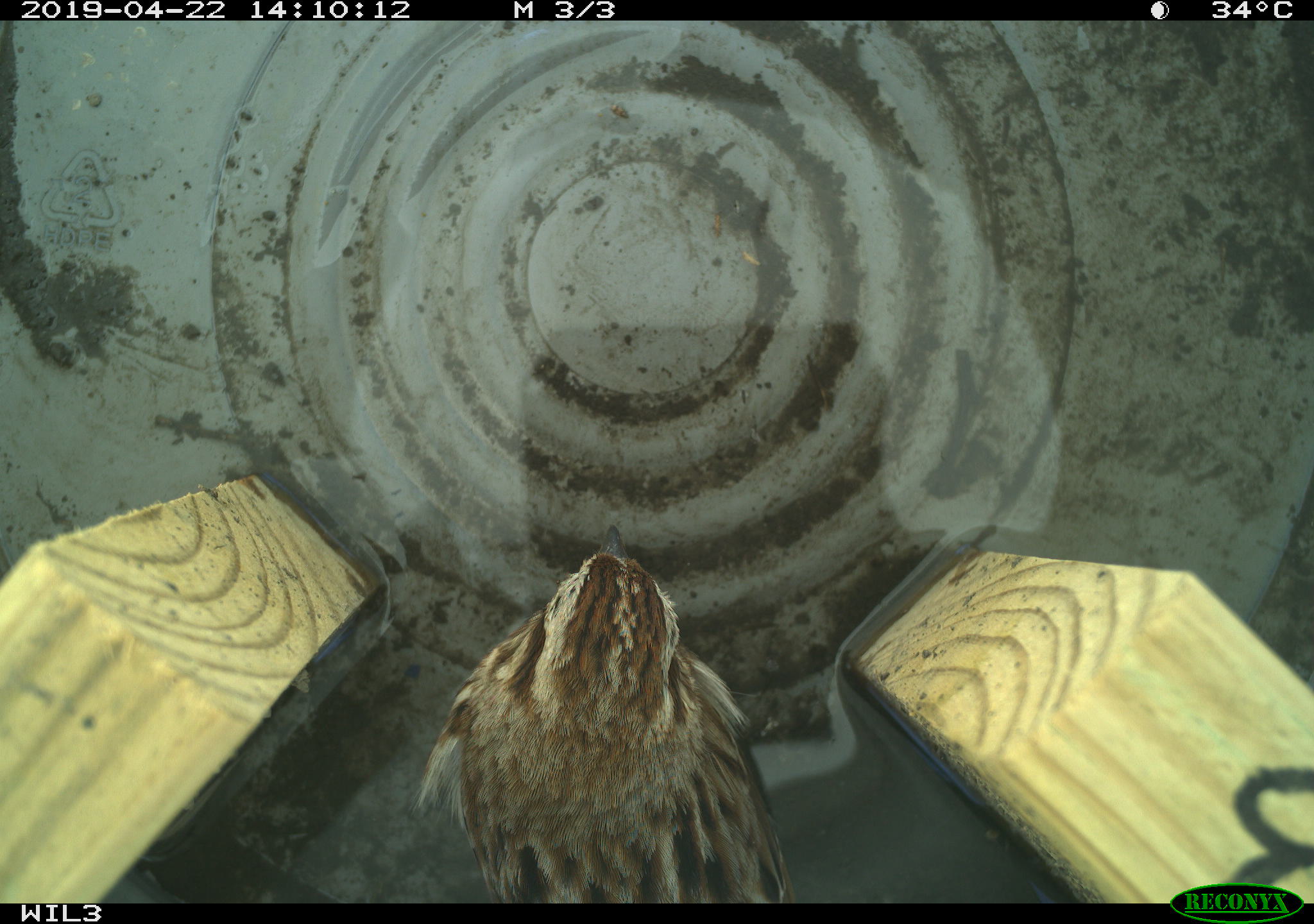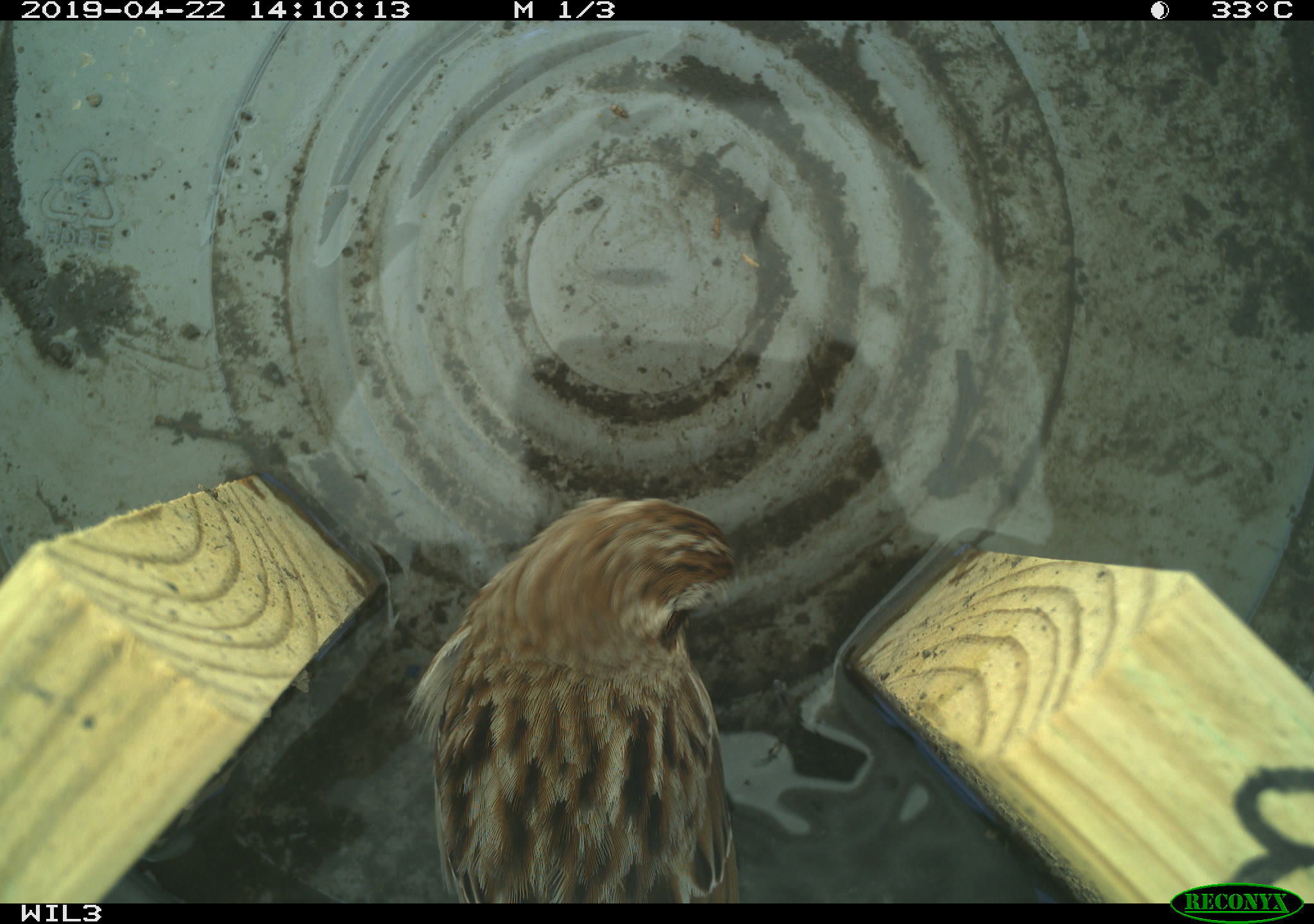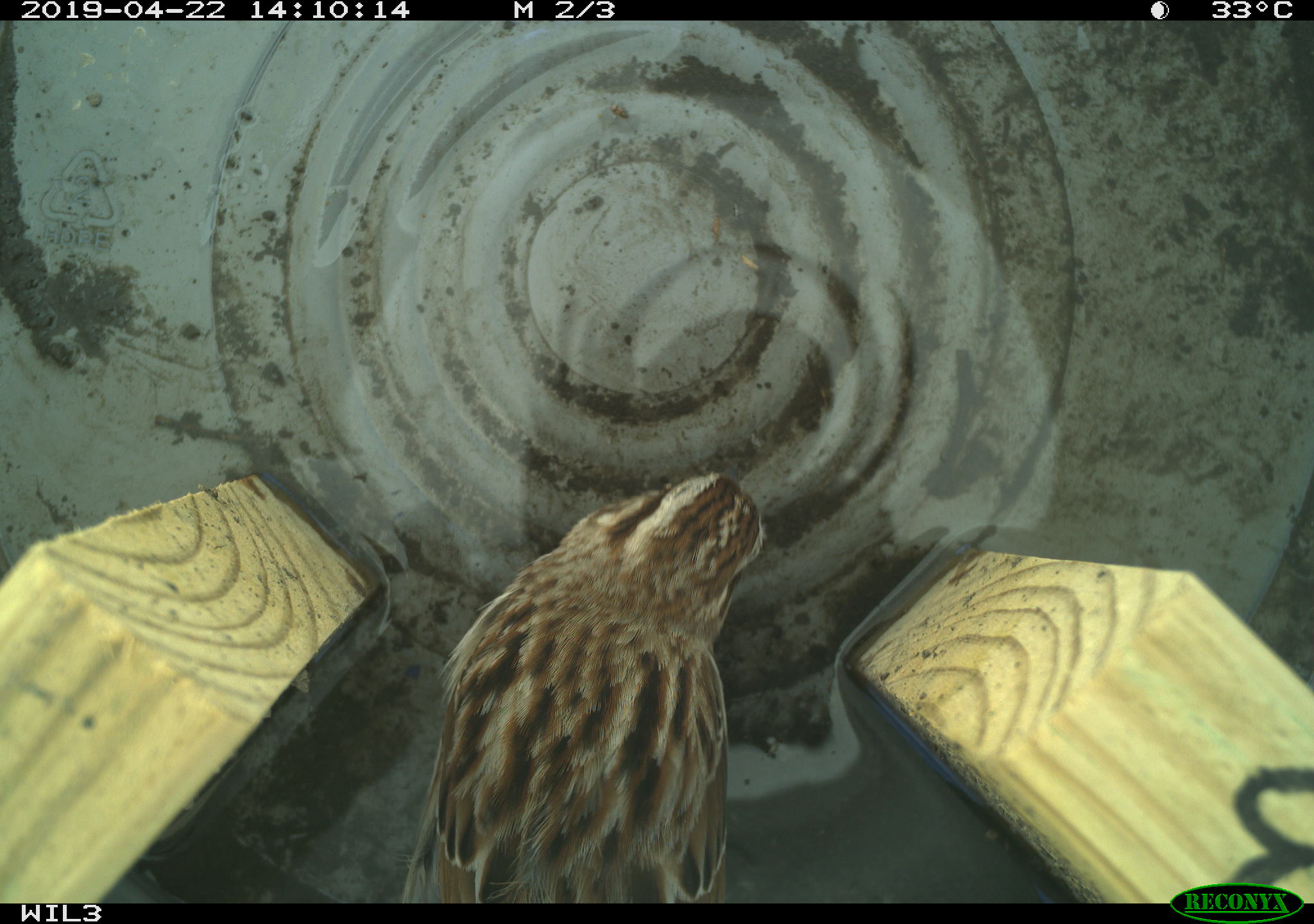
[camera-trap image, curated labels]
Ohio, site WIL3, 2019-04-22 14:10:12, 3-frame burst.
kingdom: Animalia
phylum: Chordata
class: Aves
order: Passeriformes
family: Passerellidae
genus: Melospiza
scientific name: Melospiza melodia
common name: song sparrow